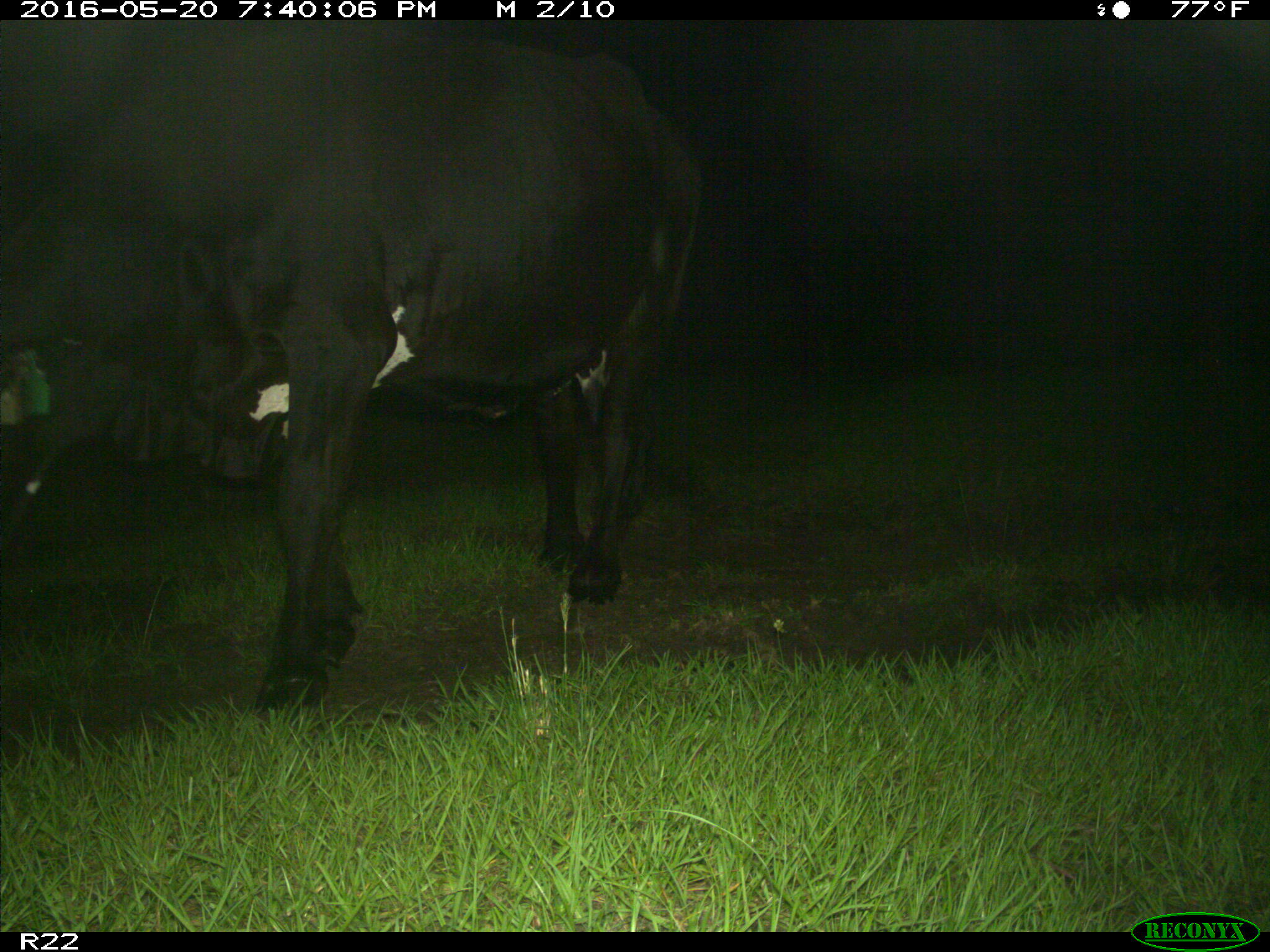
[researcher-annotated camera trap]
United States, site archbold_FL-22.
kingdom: Animalia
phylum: Chordata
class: Mammalia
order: Artiodactyla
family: Bovidae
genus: Bos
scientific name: Bos taurus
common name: domestic cow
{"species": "Bos taurus (domestic cow)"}